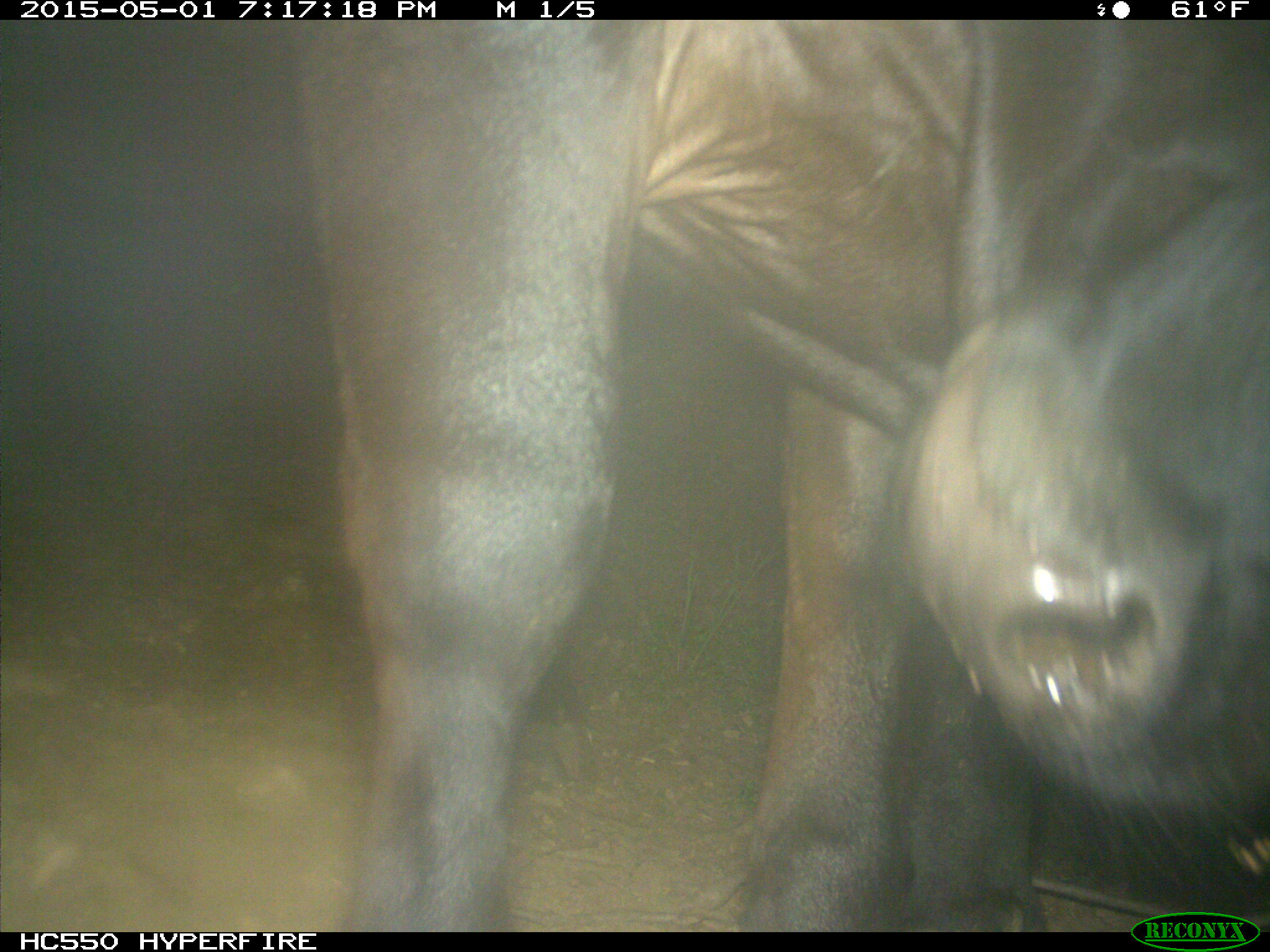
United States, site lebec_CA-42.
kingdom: Animalia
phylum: Chordata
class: Mammalia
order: Artiodactyla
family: Bovidae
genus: Bos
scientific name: Bos taurus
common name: domestic cow